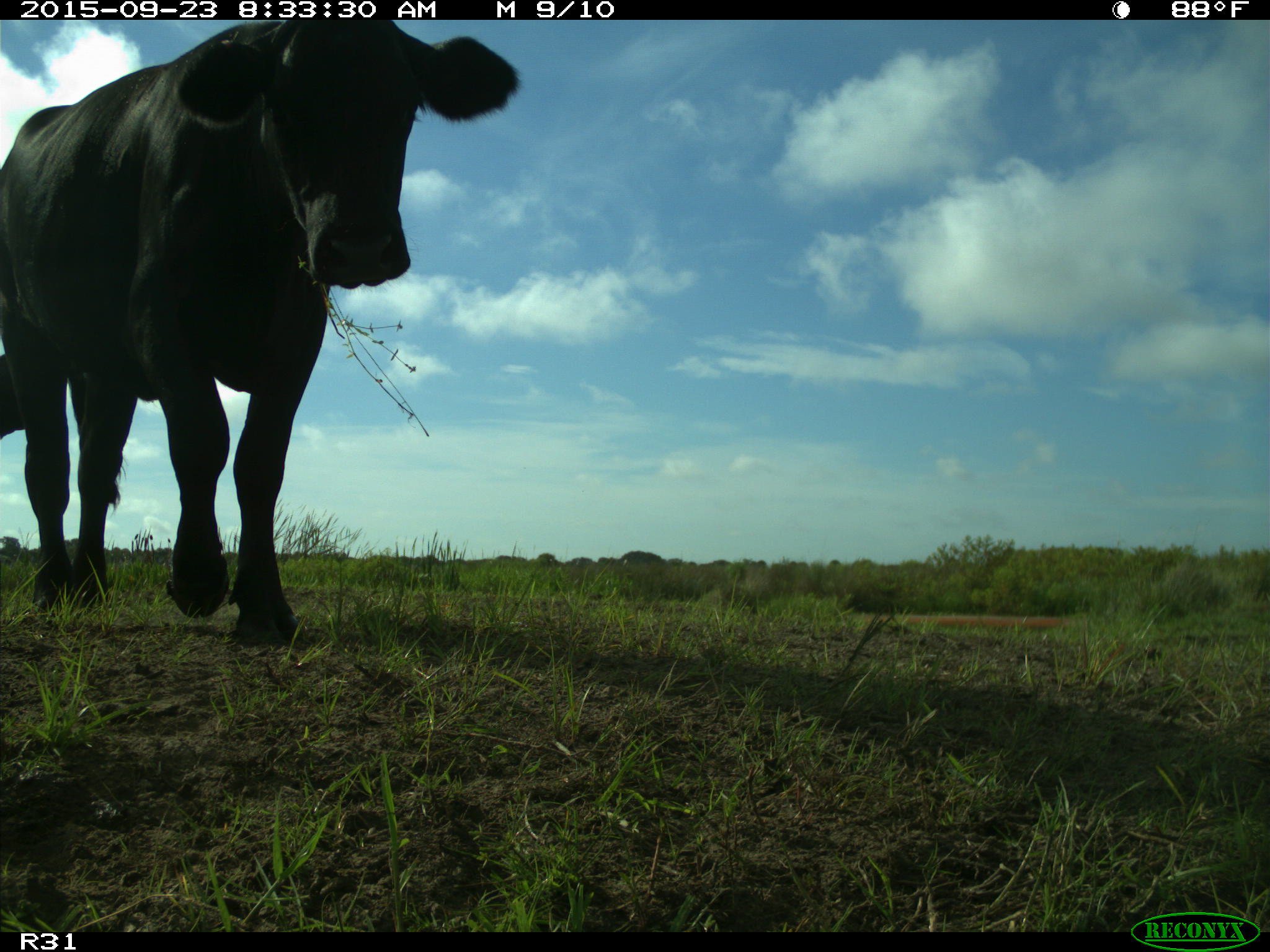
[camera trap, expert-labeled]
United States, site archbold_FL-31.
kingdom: Animalia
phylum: Chordata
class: Mammalia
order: Artiodactyla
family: Bovidae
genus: Bos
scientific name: Bos taurus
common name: domestic cow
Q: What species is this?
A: Bos taurus (domestic cow).